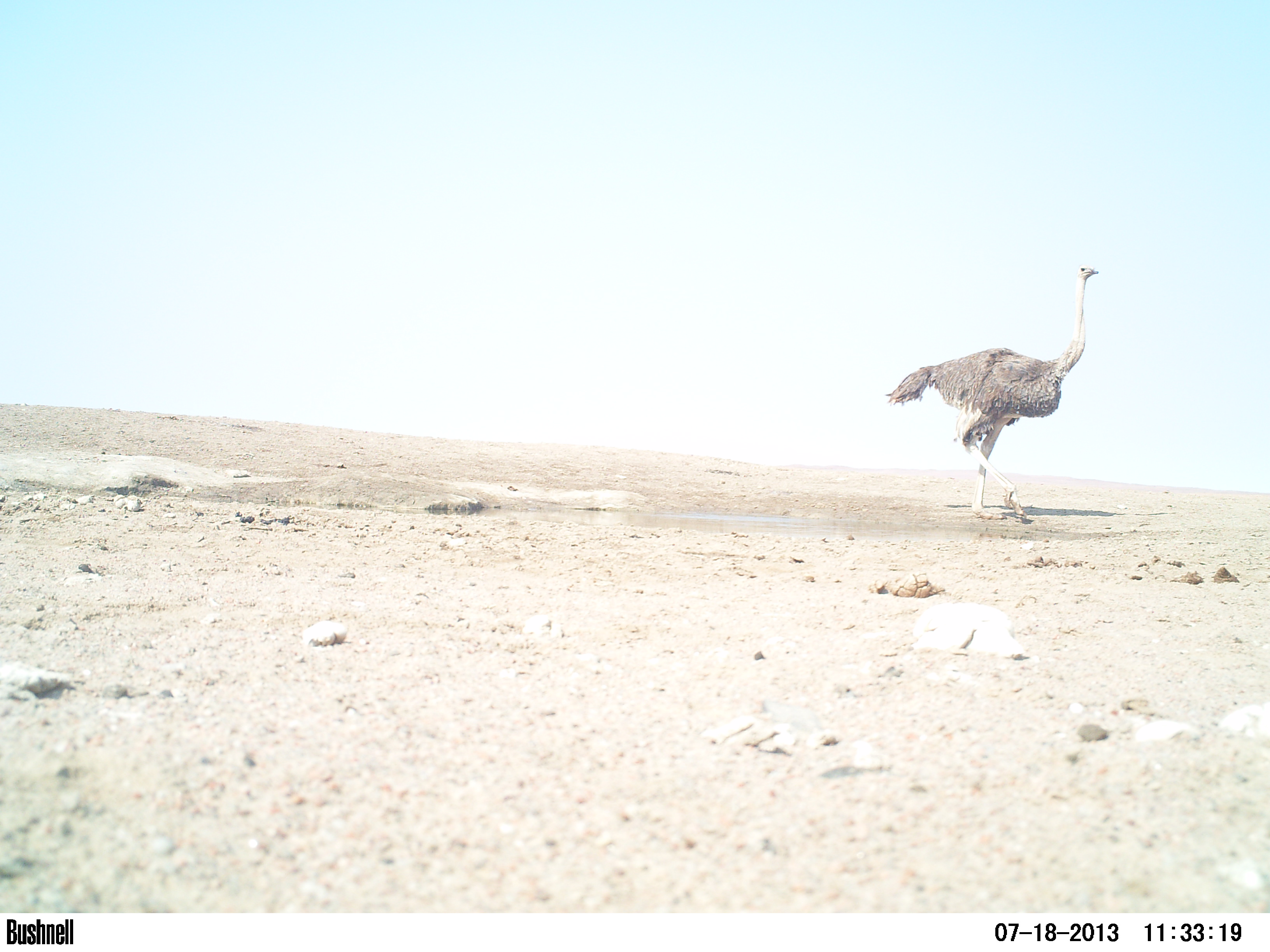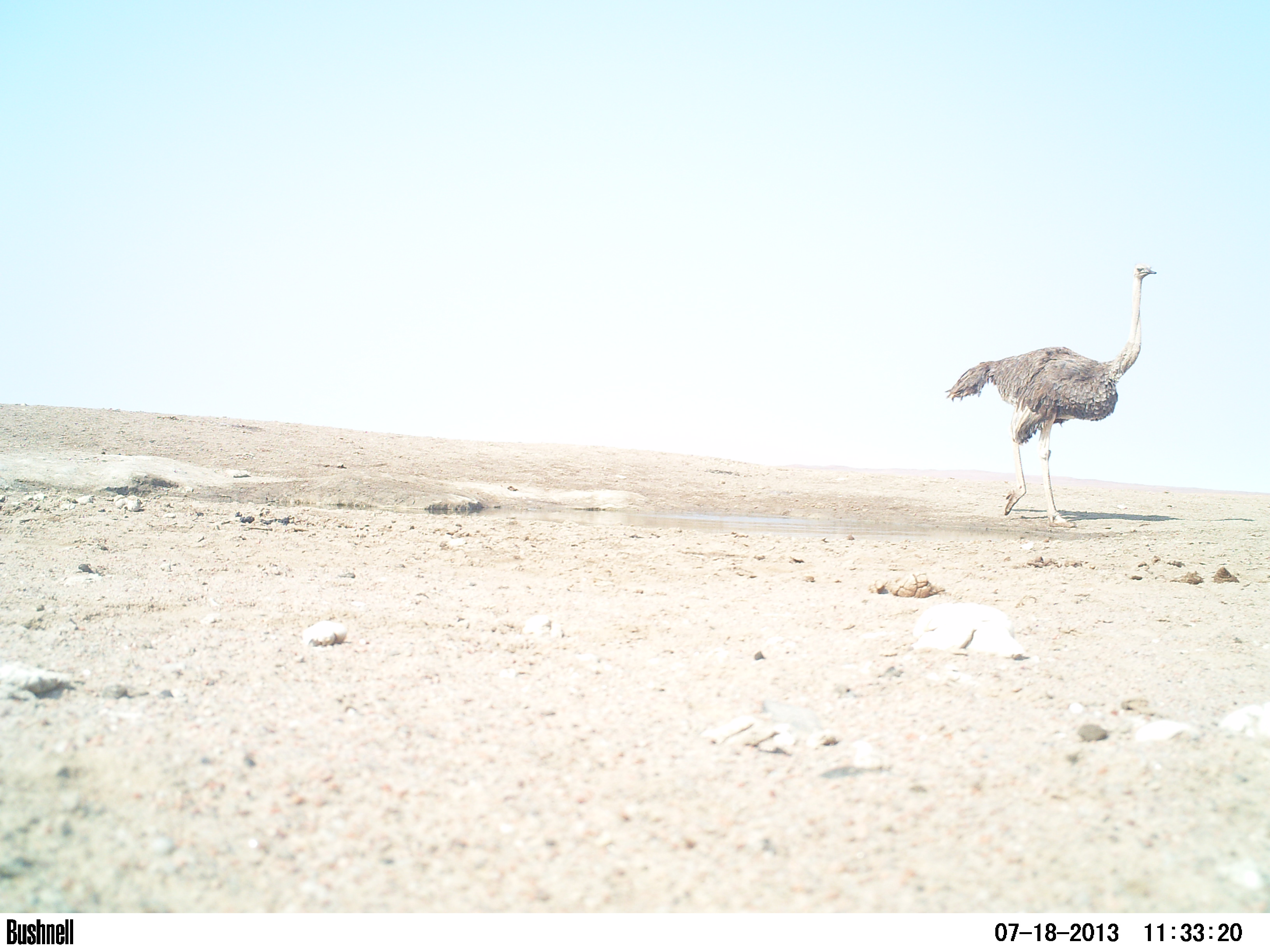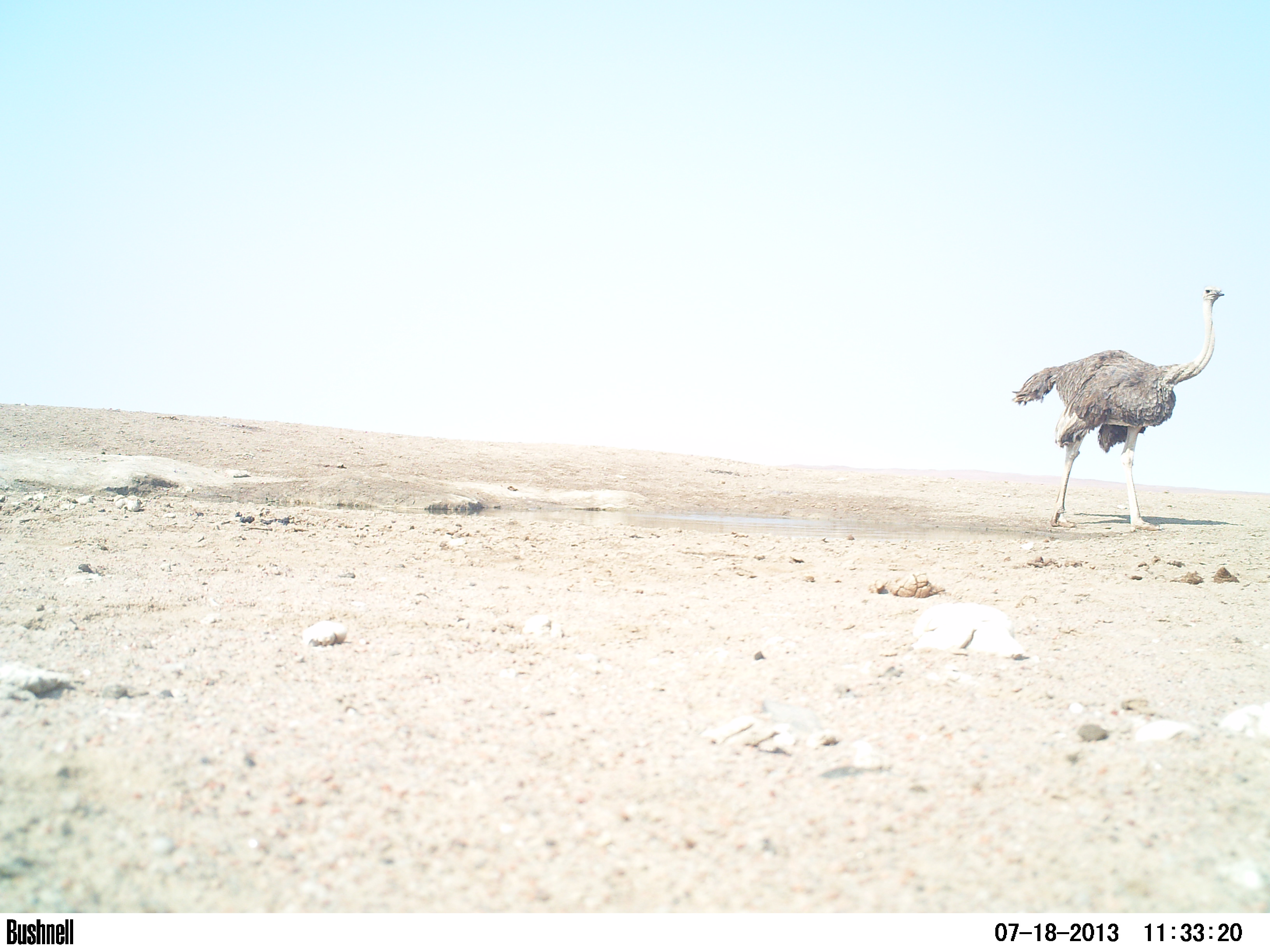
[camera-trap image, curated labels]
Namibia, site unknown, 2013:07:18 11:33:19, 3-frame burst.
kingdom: Animalia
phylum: Chordata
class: Aves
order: Struthioniformes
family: Struthionidae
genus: Struthio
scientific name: Struthio camelus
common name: common ostrich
Struthio camelus (common ostrich).